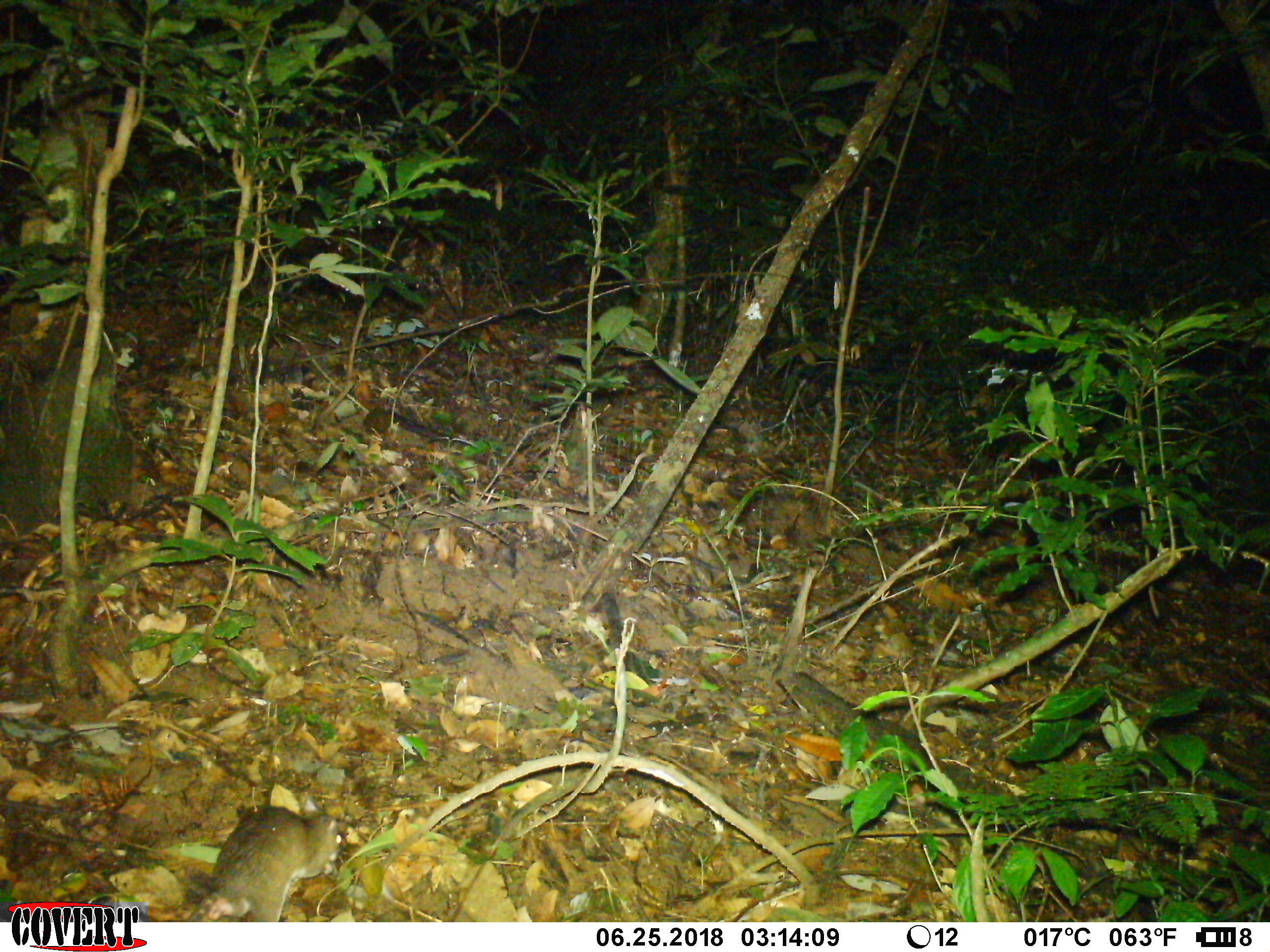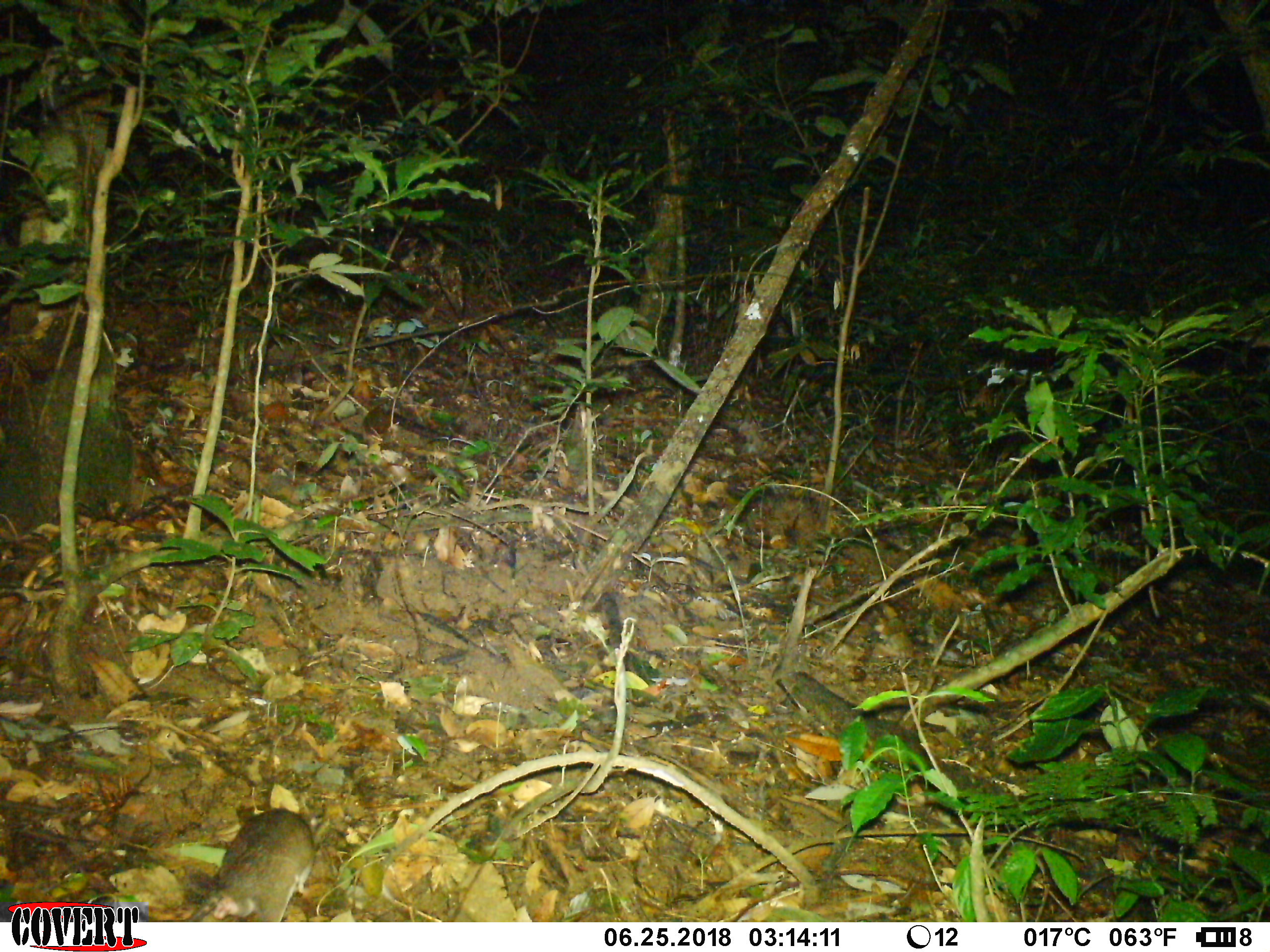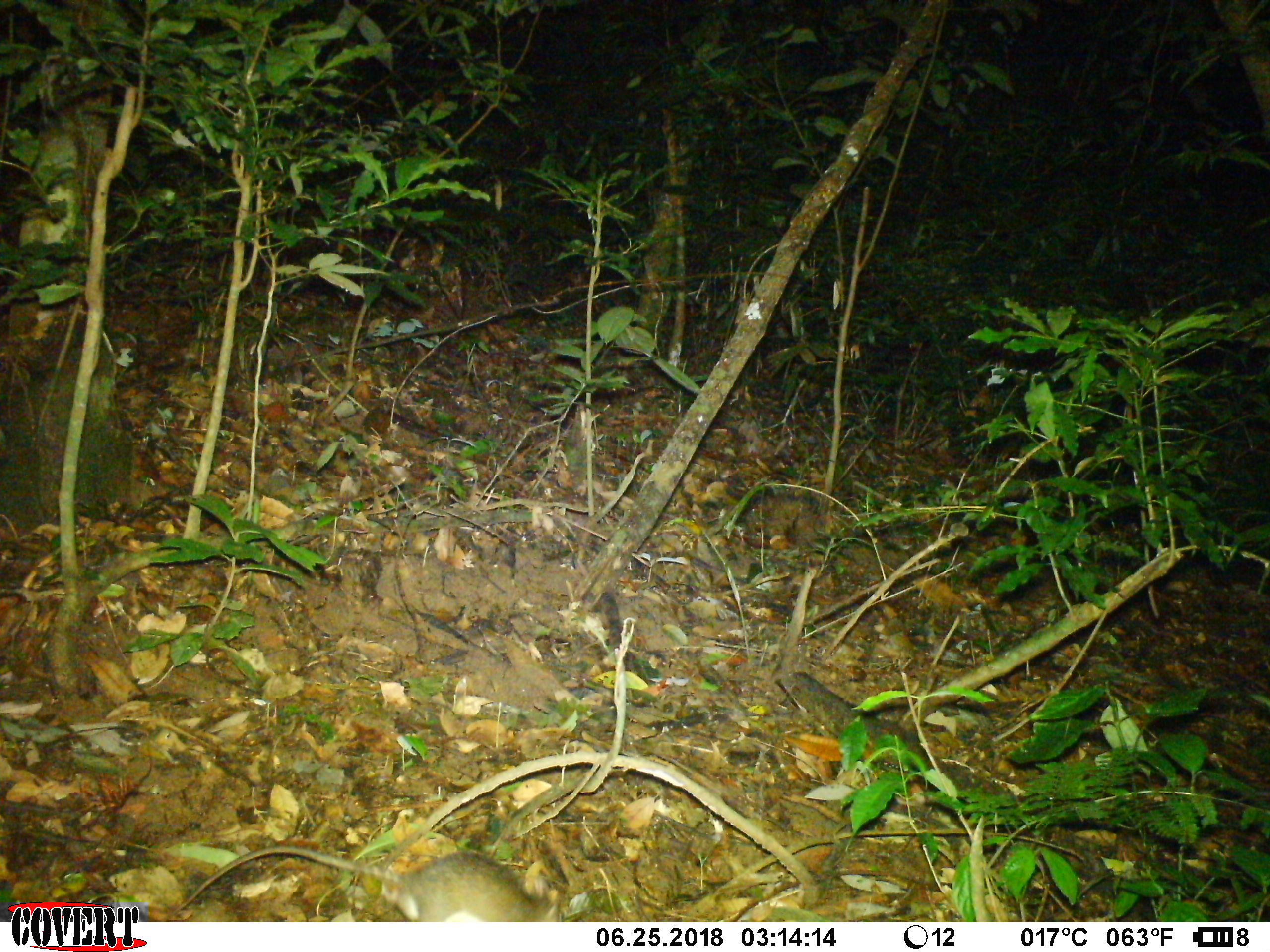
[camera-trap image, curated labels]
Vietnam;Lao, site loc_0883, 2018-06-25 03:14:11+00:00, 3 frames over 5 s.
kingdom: Animalia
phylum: Chordata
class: Mammalia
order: Rodentia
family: Muridae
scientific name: Muridae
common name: old-world mice and rats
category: unidentified murid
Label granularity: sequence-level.